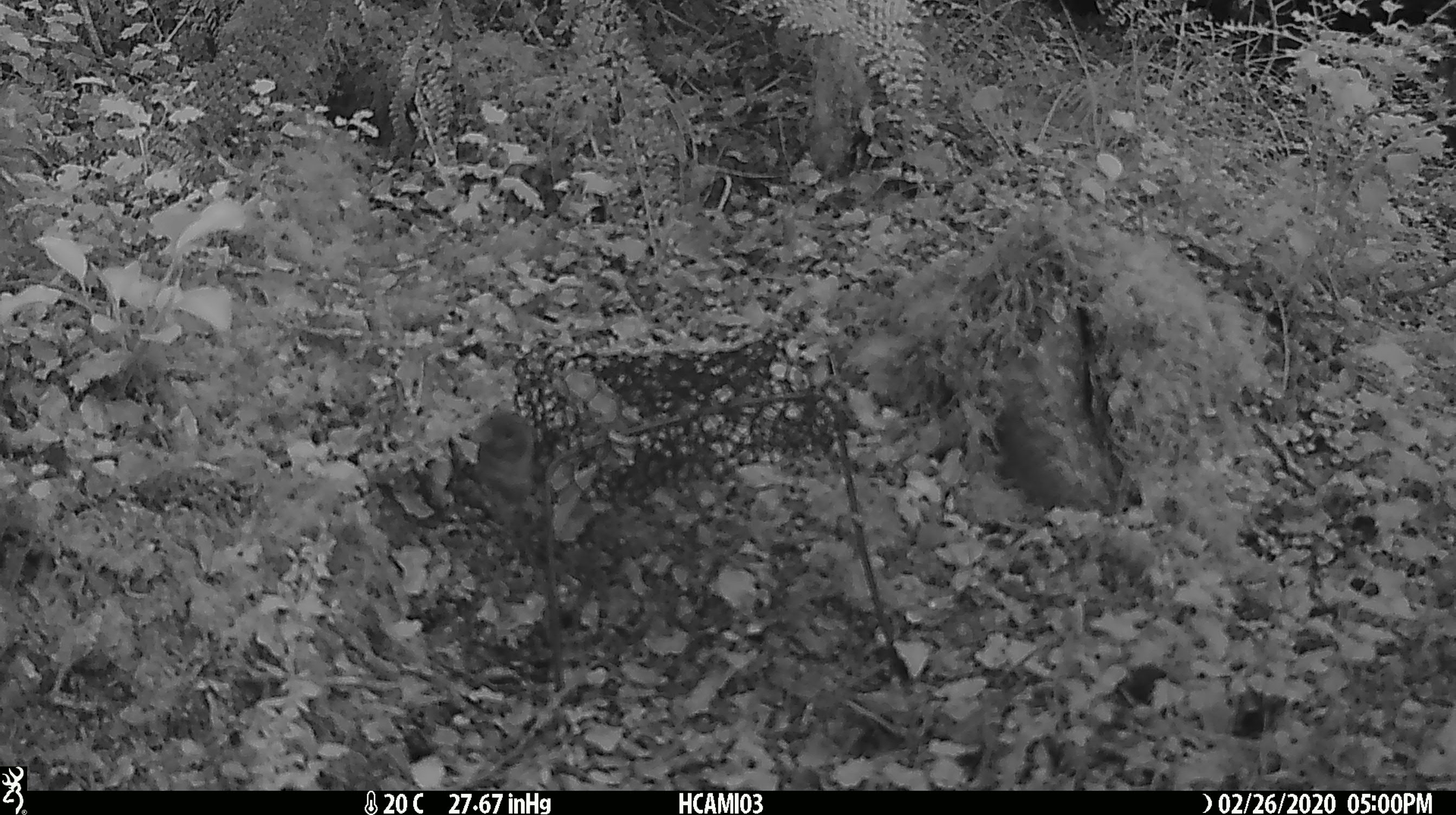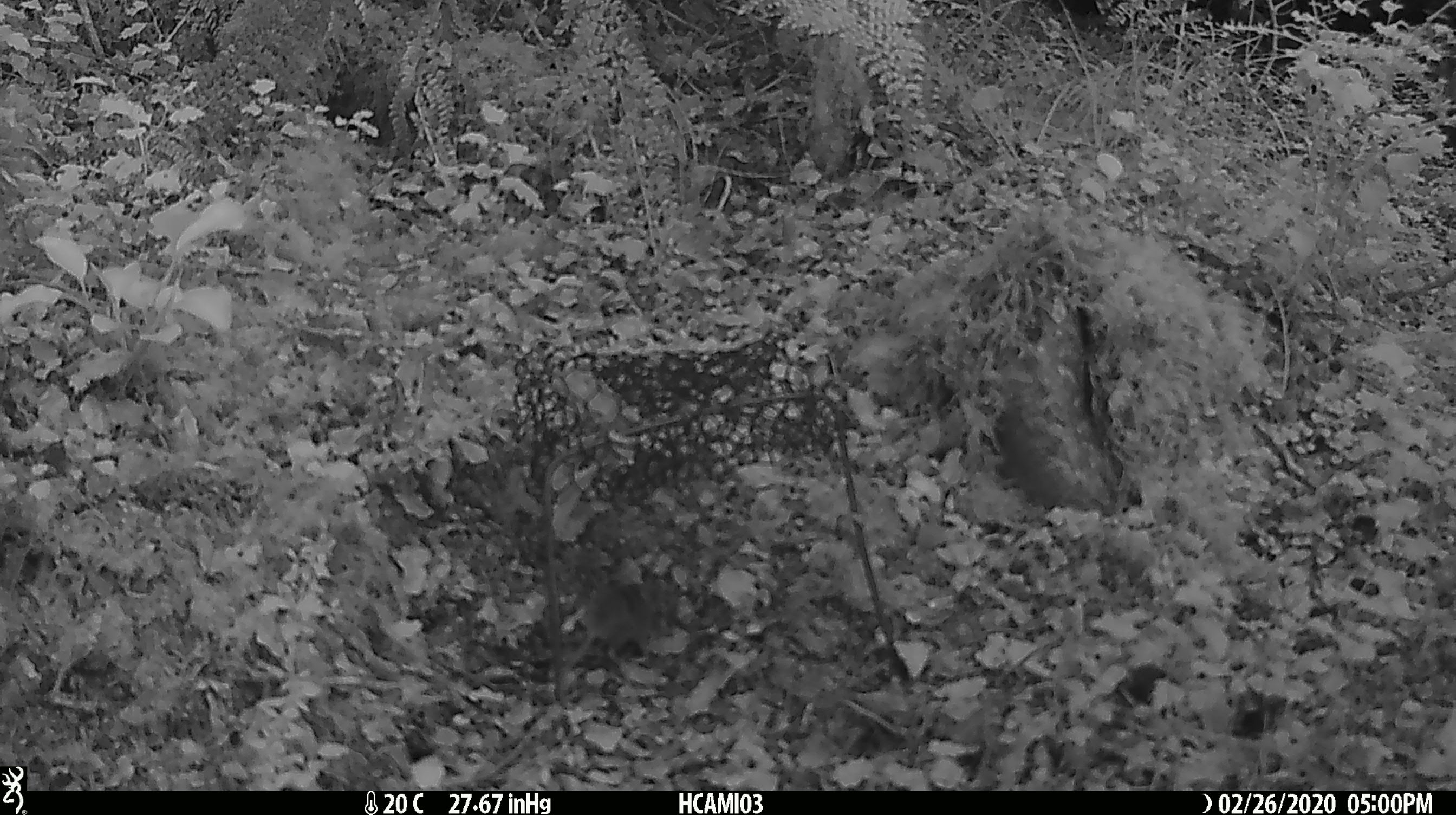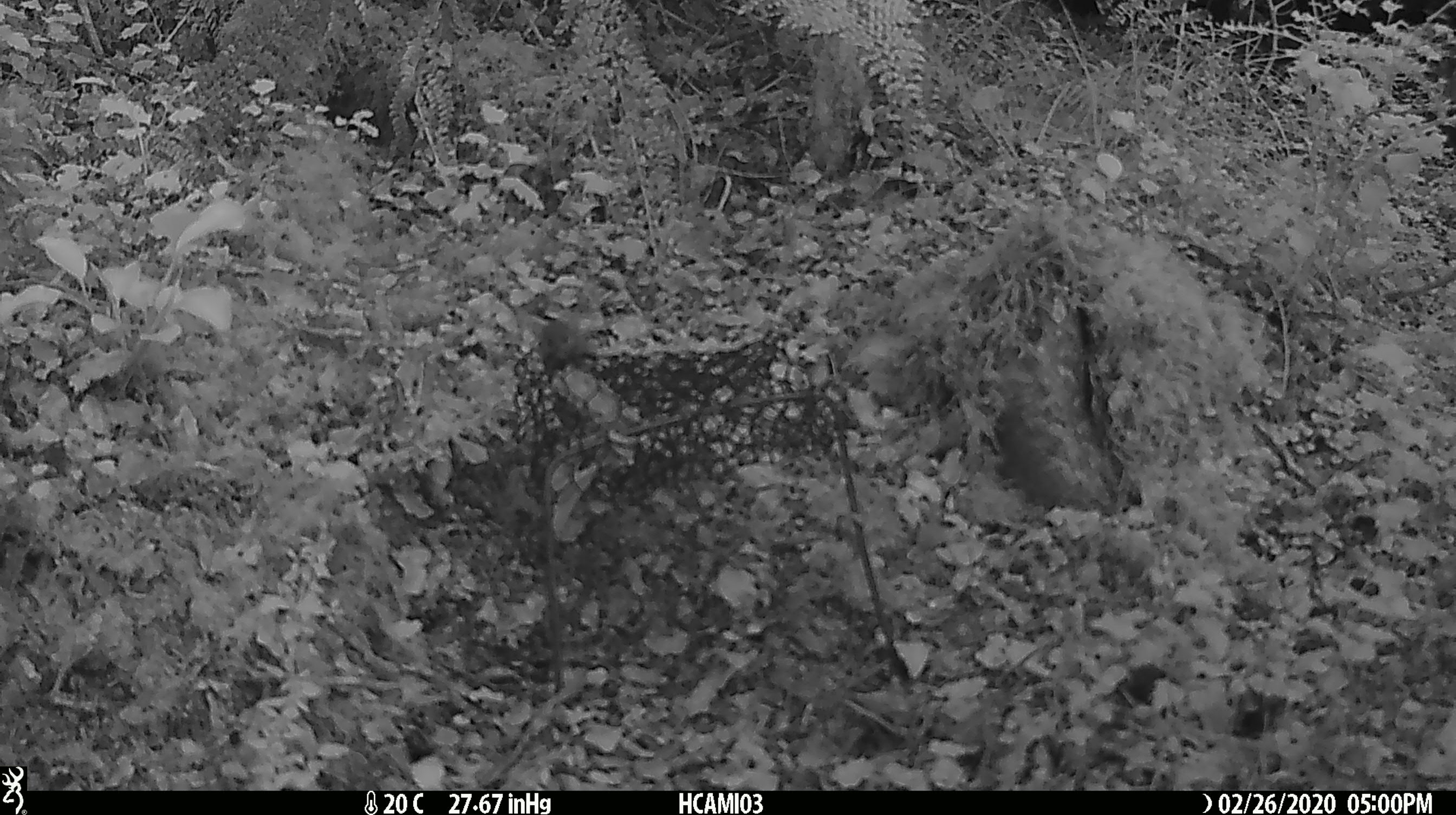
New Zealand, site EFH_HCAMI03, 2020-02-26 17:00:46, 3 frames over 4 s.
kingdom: Animalia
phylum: Chordata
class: Mammalia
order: Rodentia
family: Muridae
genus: Mus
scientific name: Mus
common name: mouse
Mouse (Mus).